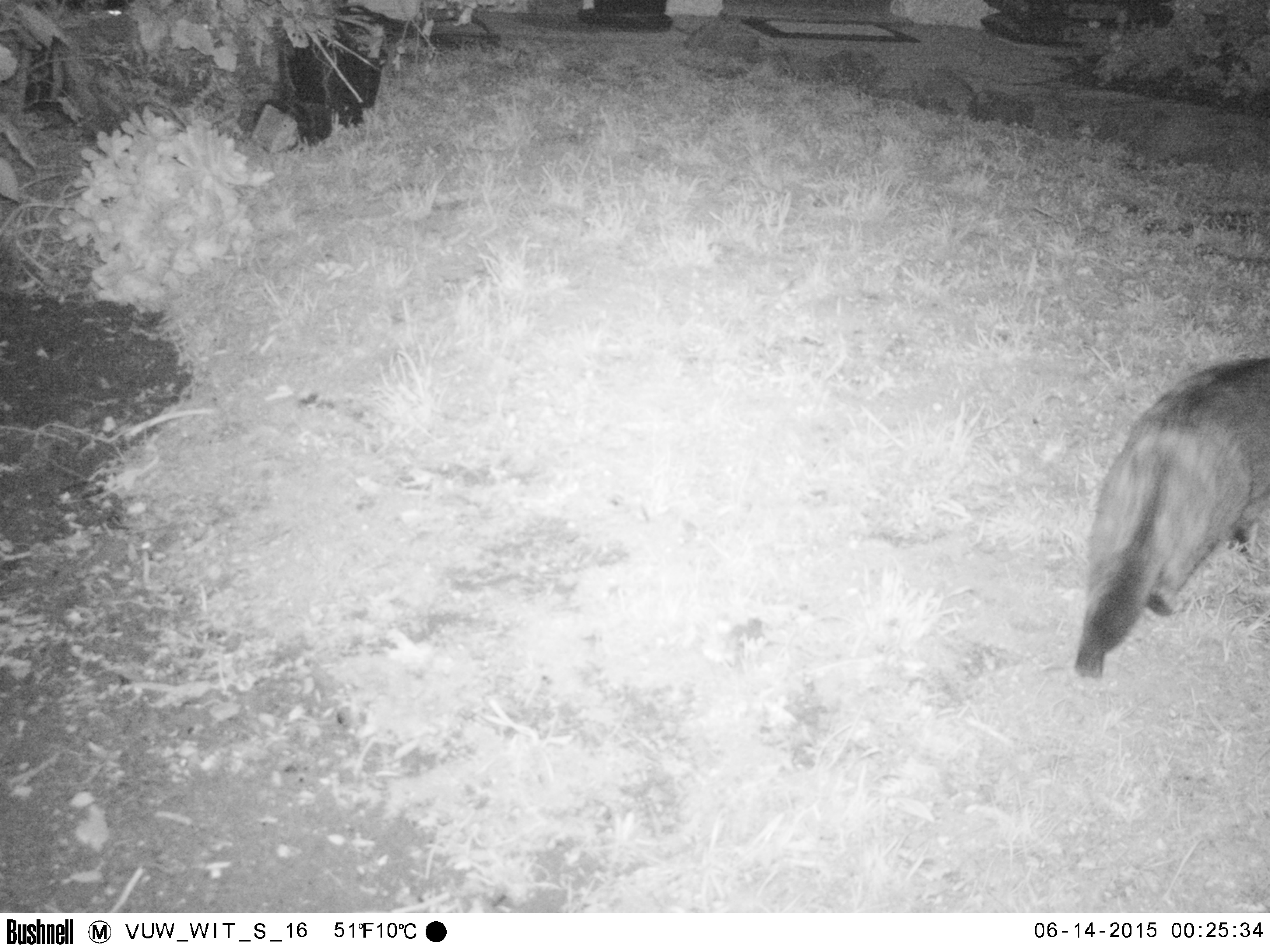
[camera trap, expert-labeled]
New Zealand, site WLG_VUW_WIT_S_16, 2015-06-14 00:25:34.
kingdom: Animalia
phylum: Chordata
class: Mammalia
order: Carnivora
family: Felidae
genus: Felis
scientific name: Felis catus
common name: domestic cat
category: cat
Cat (domestic cat) (Felis catus).